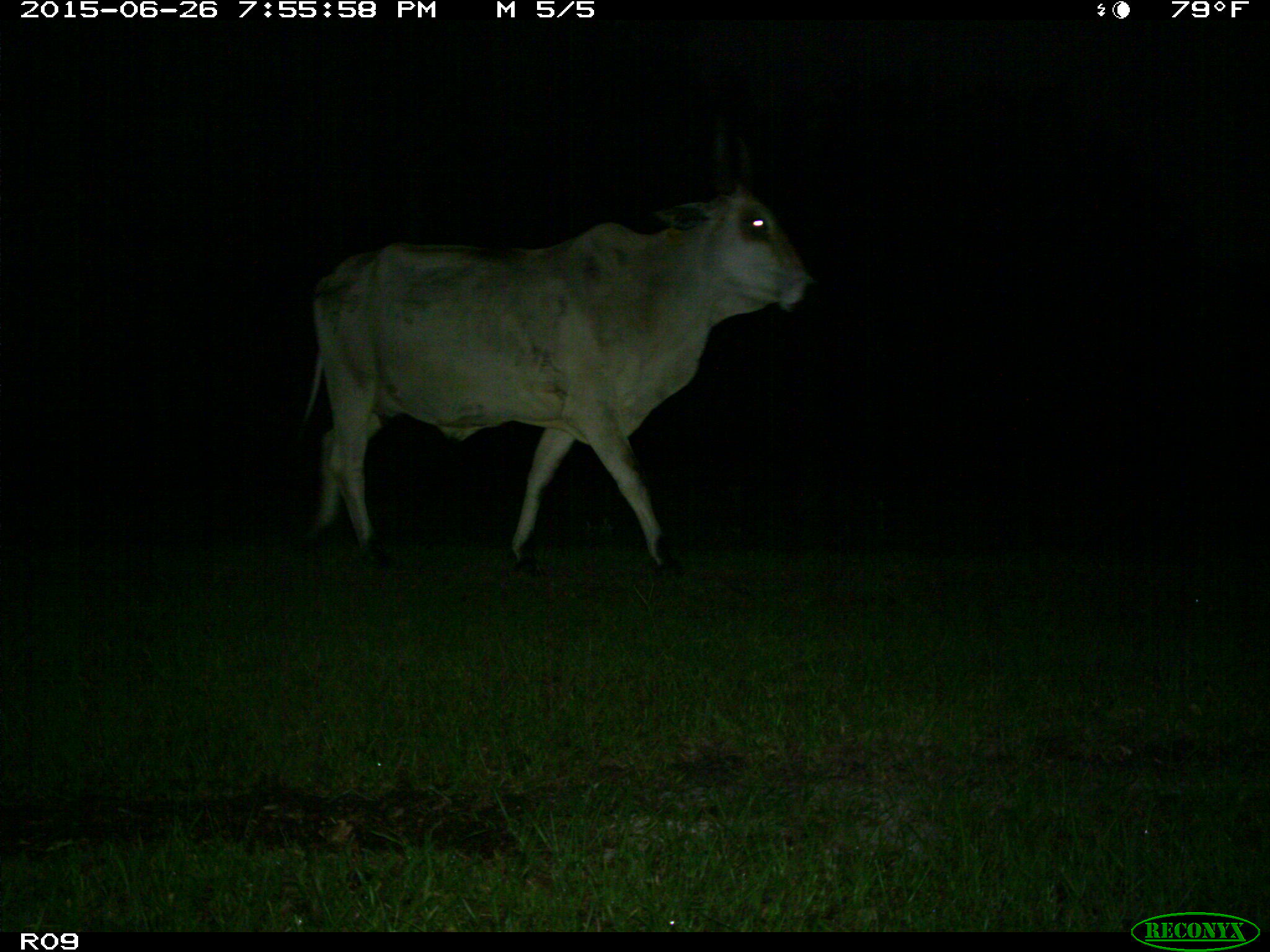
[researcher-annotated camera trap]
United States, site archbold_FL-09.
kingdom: Animalia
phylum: Chordata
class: Mammalia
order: Artiodactyla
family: Bovidae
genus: Bos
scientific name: Bos taurus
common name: domestic cow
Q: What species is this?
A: Bos taurus (domestic cow).